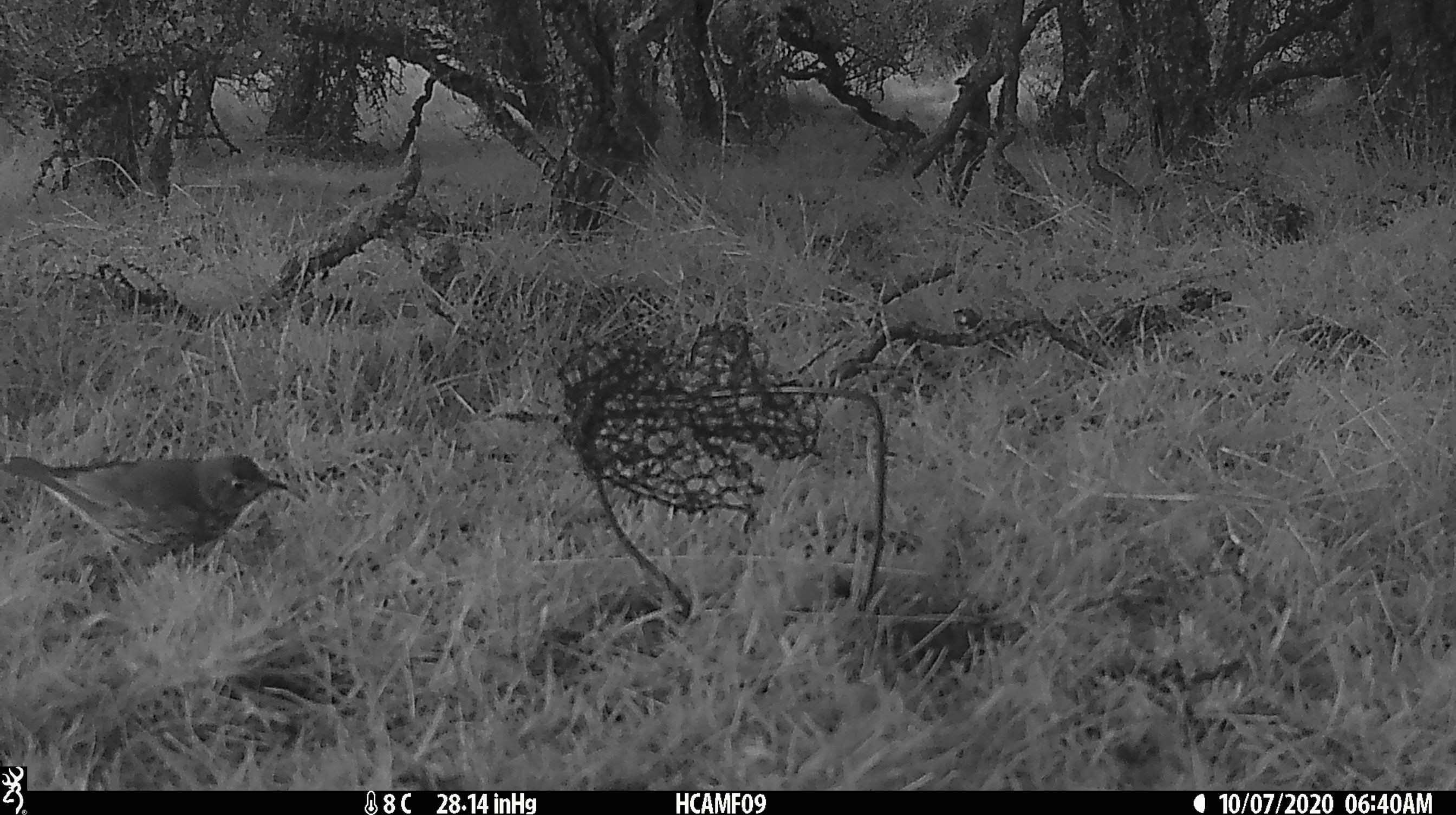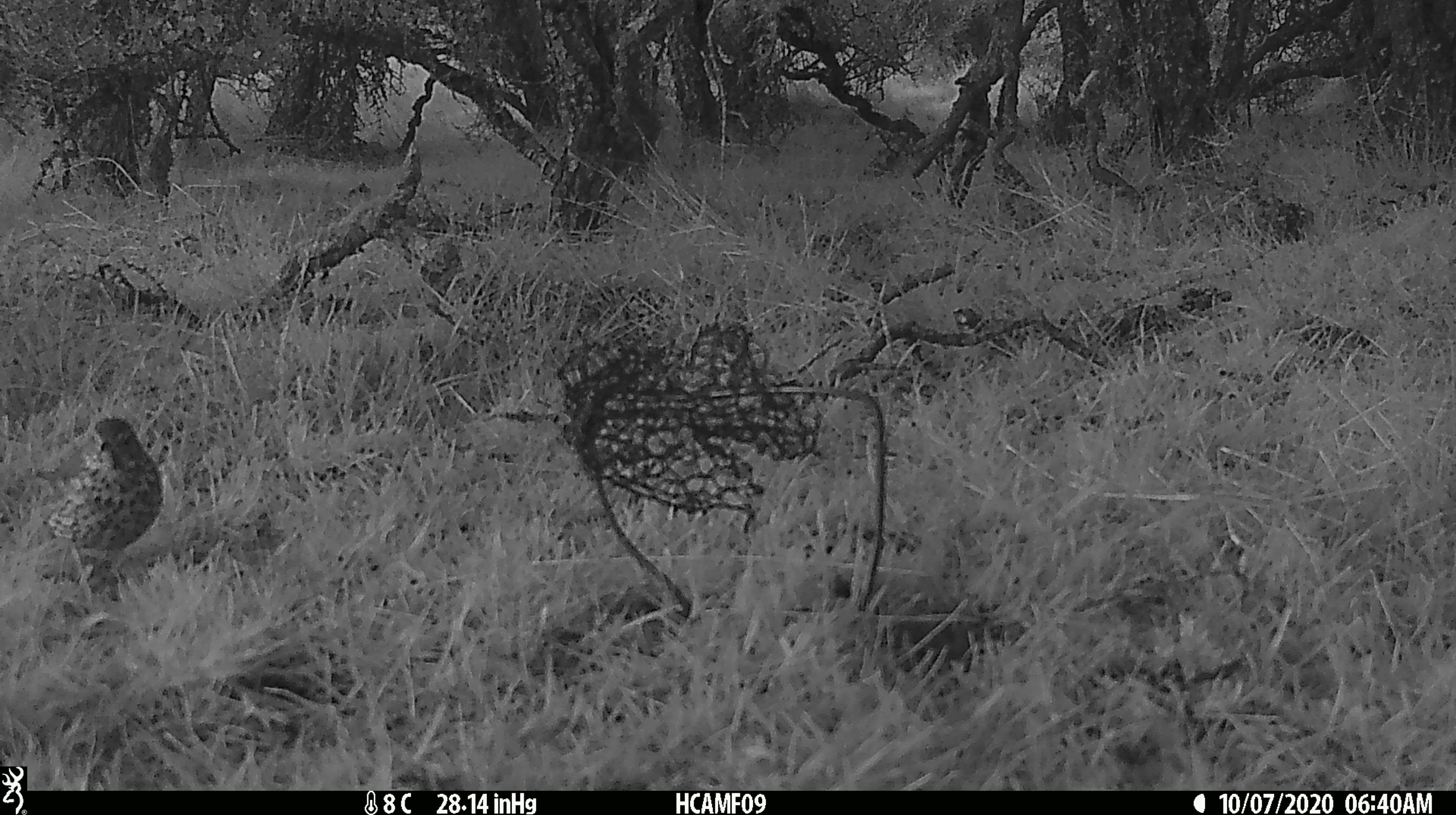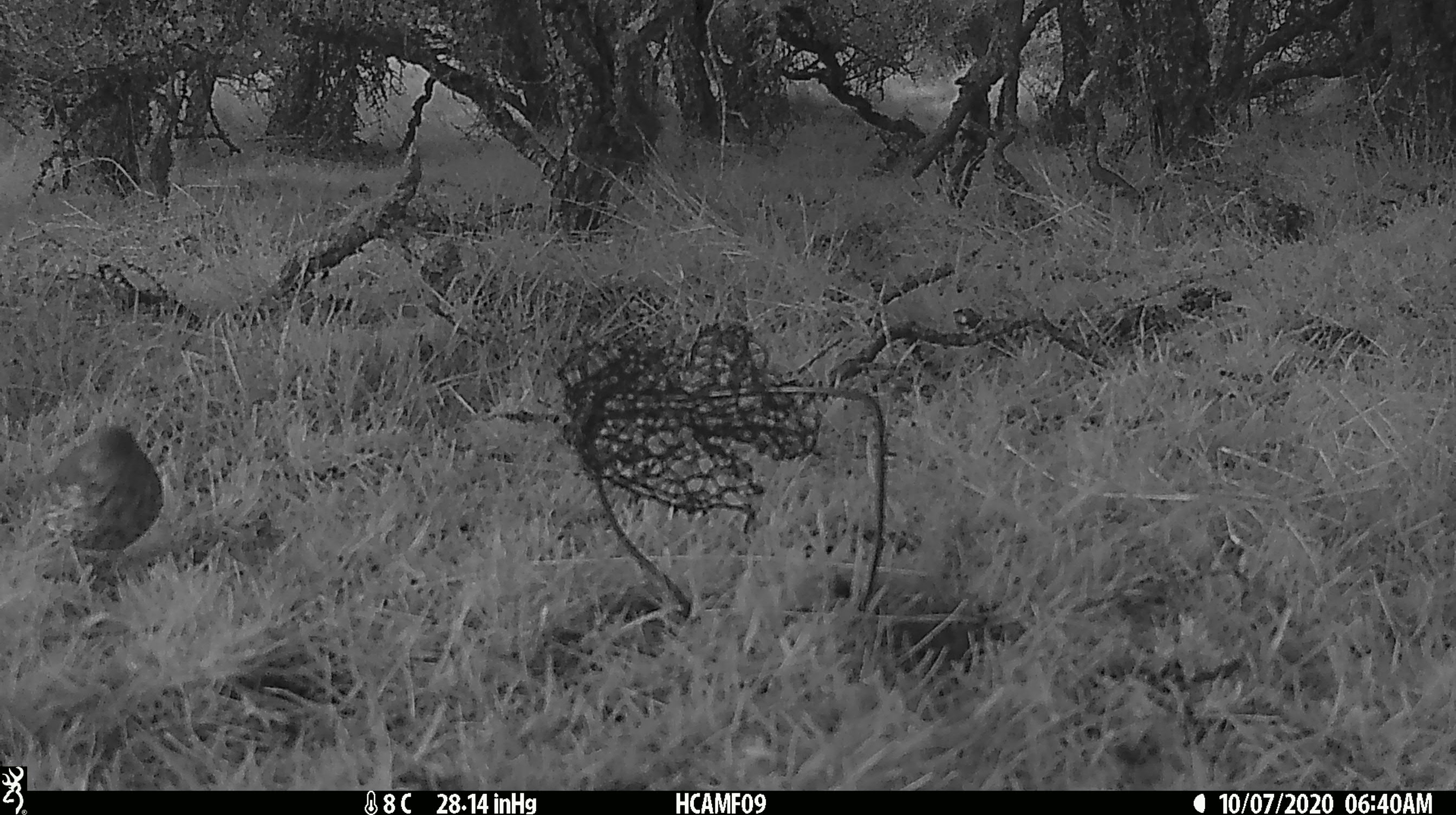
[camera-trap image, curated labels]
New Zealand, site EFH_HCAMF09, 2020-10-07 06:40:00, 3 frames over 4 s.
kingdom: Animalia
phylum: Chordata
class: Aves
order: Passeriformes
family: Turdidae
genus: Turdus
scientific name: Turdus philomelos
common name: song thrush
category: thrush